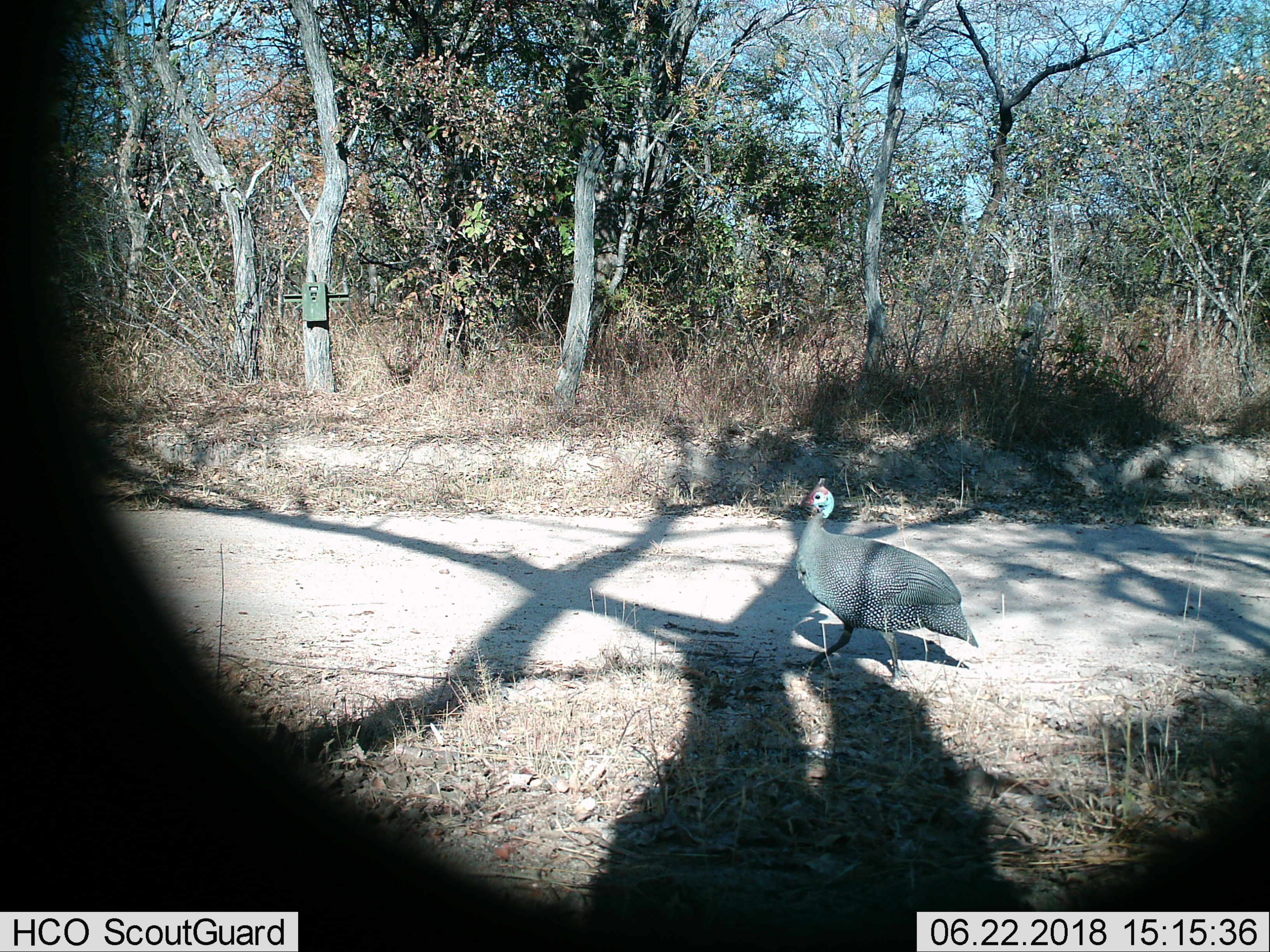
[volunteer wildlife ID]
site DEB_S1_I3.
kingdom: Animalia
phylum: Chordata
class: Aves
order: Galliformes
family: Numididae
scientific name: Numididae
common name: guineafowl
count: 1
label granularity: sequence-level